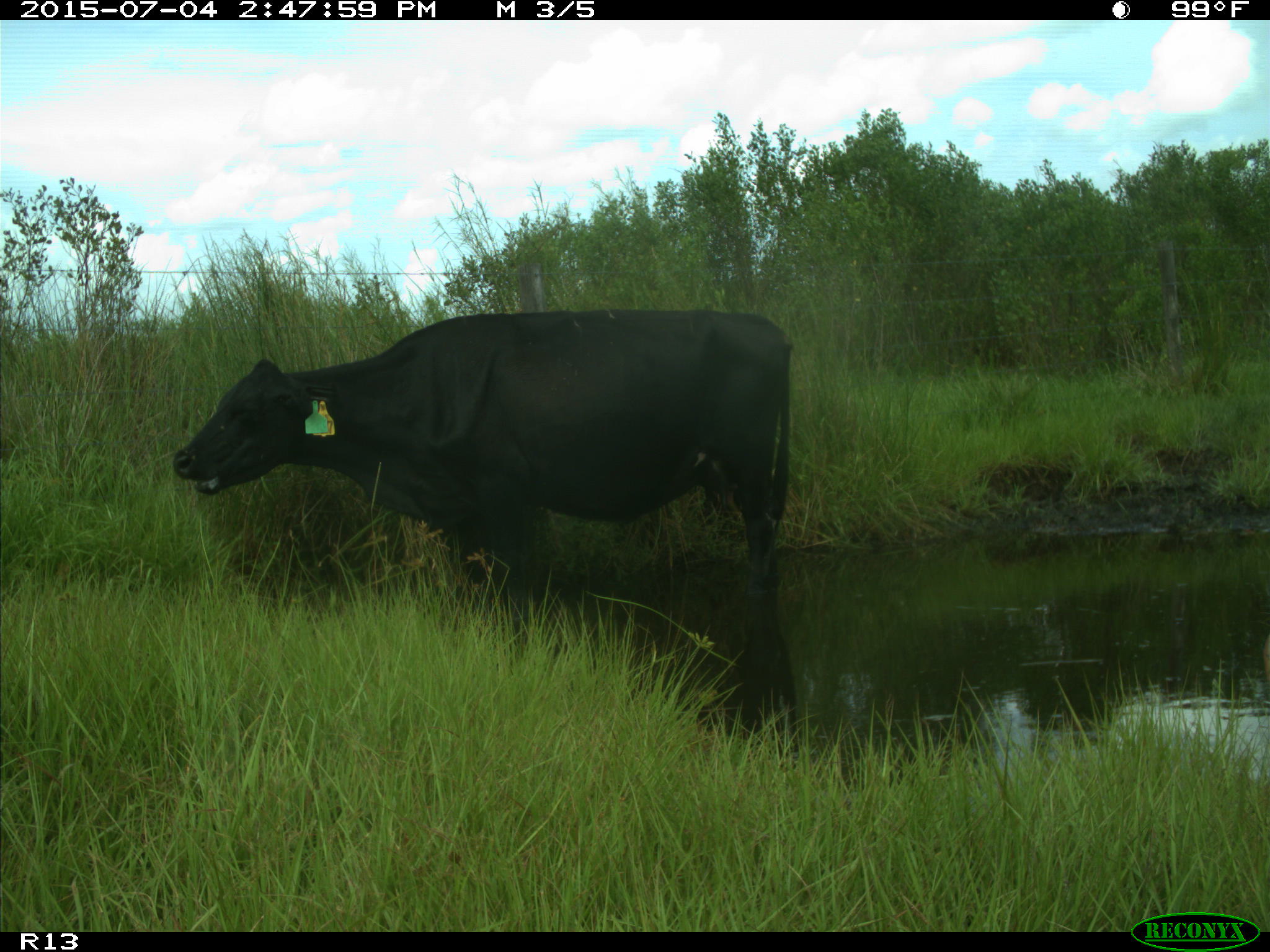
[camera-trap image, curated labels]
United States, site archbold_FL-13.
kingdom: Animalia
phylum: Chordata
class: Mammalia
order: Artiodactyla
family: Bovidae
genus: Bos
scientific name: Bos taurus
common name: domestic cow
Bos taurus (domestic cow).